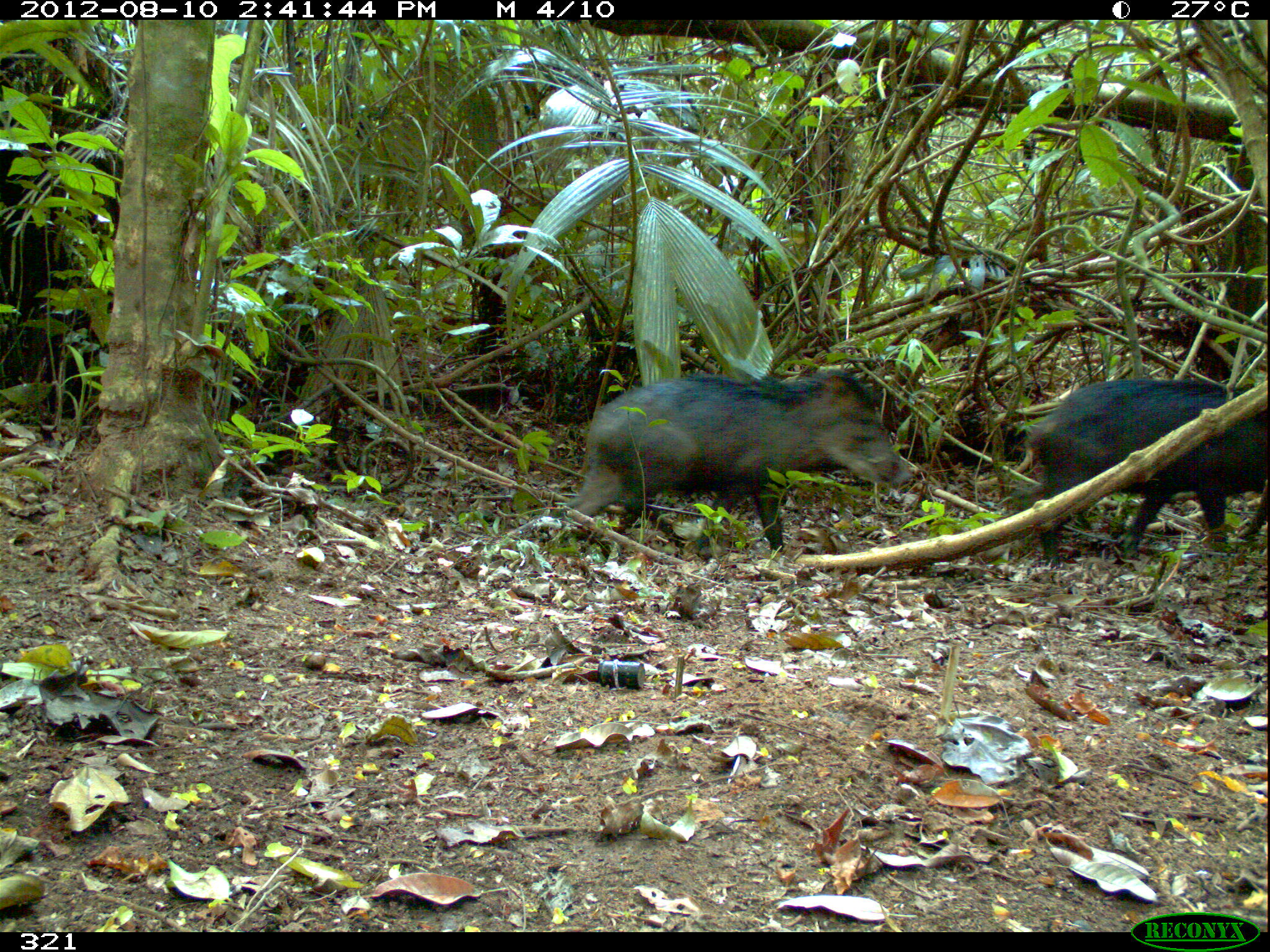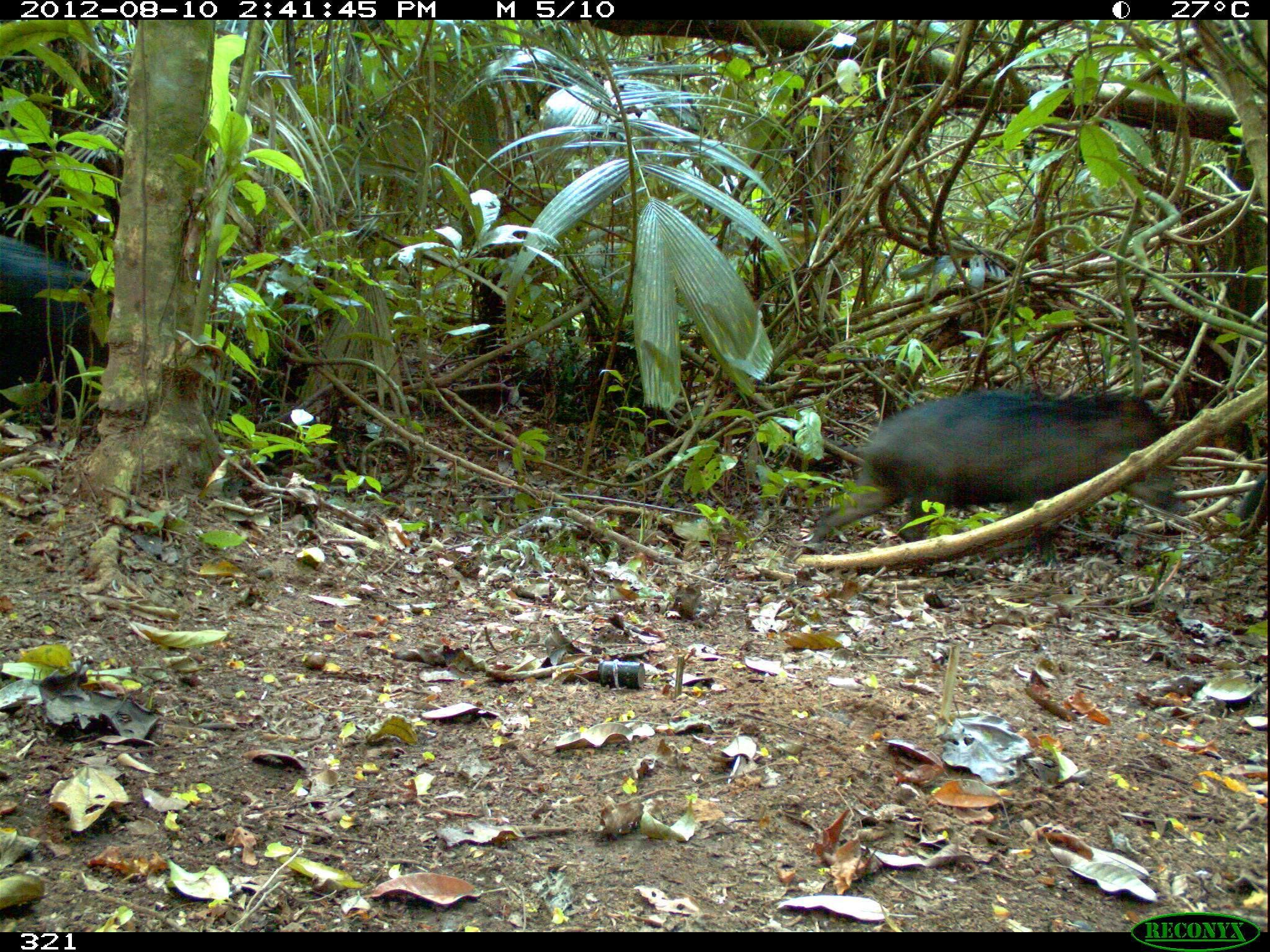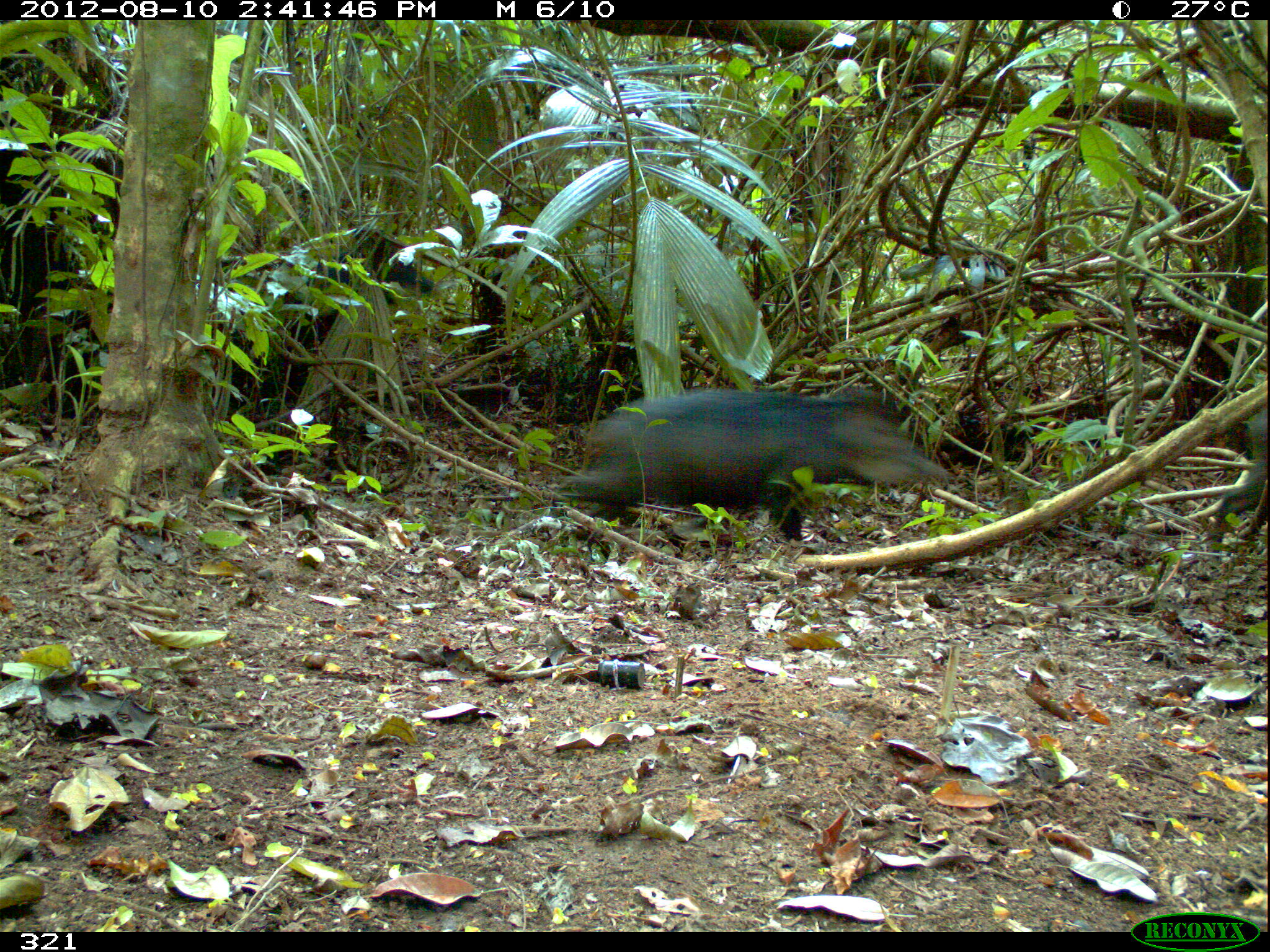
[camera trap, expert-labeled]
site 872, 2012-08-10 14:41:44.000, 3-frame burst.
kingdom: Animalia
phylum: Chordata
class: Mammalia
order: Artiodactyla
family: Tayassuidae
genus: Tayassu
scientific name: Tayassu pecari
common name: white-lipped peccary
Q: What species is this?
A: Tayassu pecari (white-lipped peccary).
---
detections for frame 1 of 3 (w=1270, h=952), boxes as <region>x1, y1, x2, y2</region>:
tayassu pecari: <region>558, 368, 916, 559</region>; <region>1019, 377, 1265, 567</region>